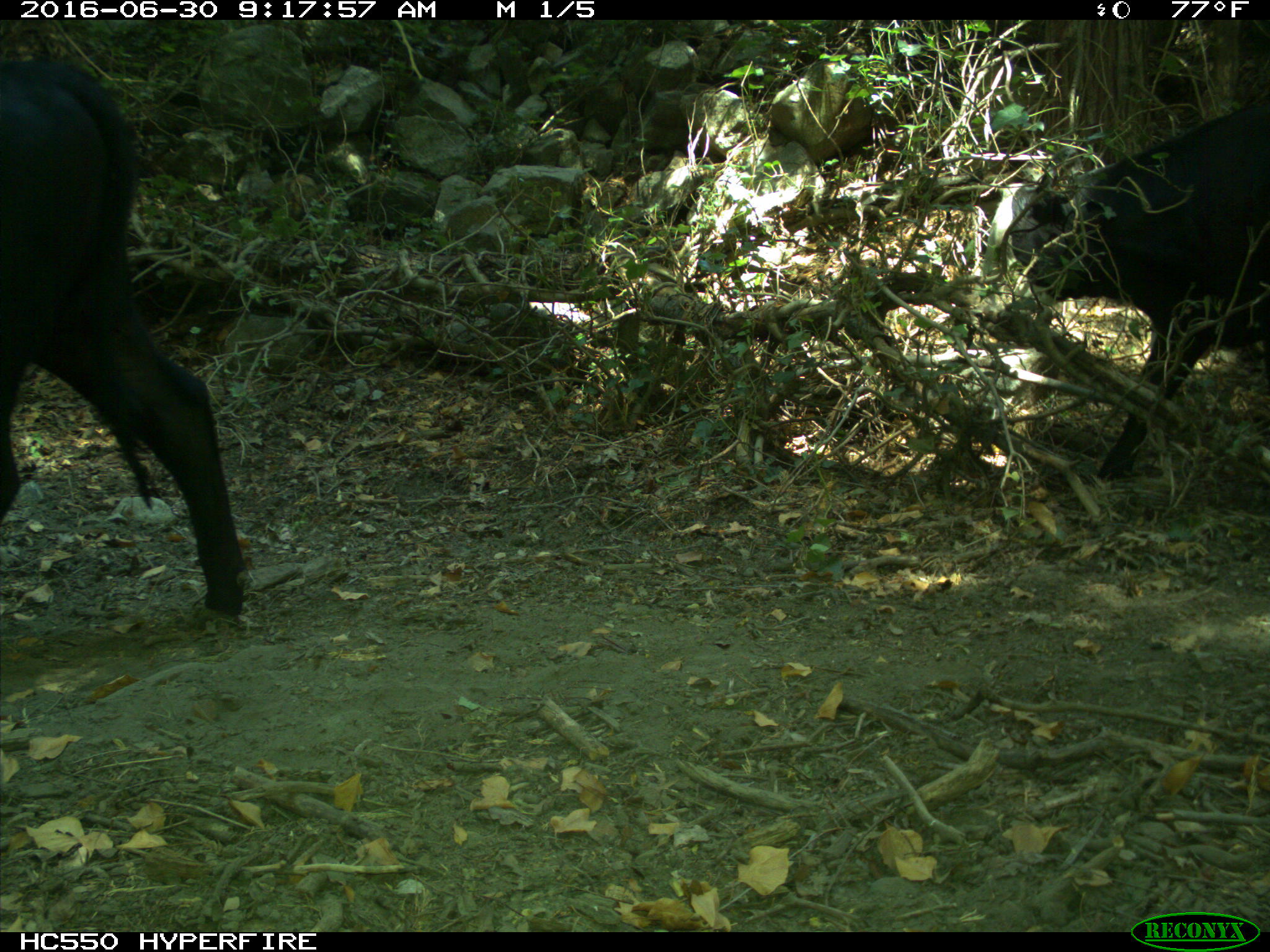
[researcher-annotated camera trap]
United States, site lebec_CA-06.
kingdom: Animalia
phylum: Chordata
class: Mammalia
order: Artiodactyla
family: Bovidae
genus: Bos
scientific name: Bos taurus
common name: domestic cow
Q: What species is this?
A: Bos taurus (domestic cow).